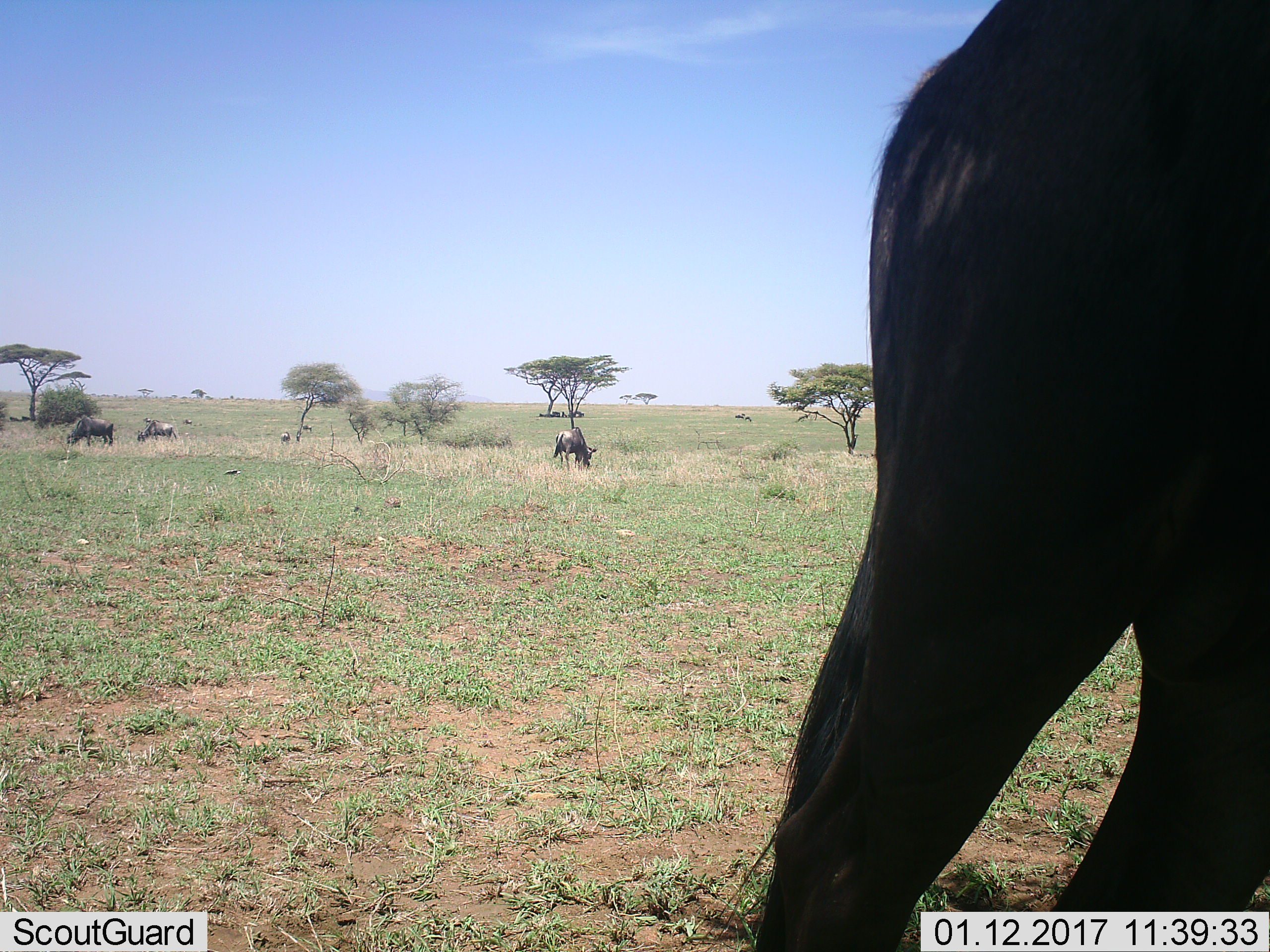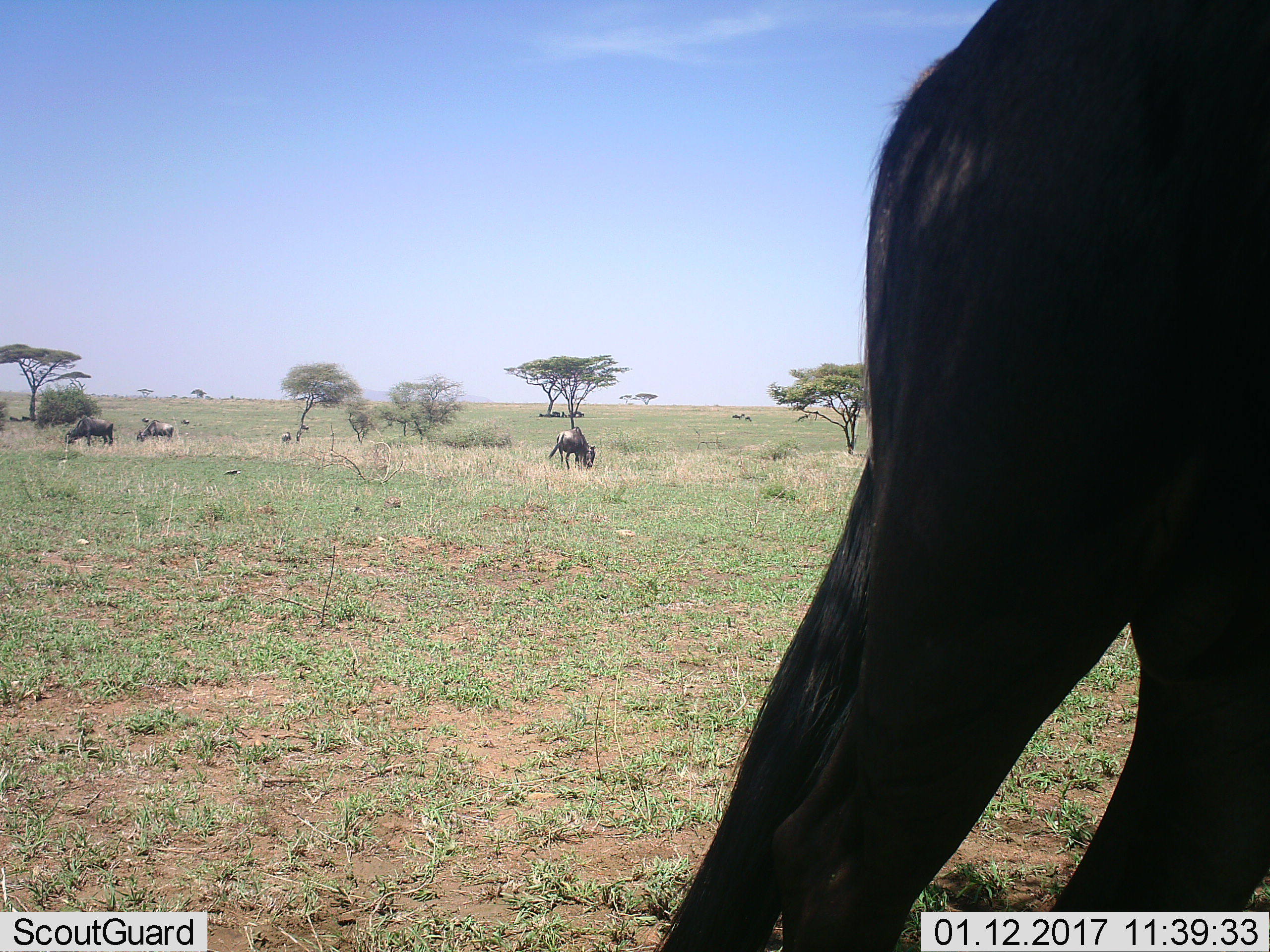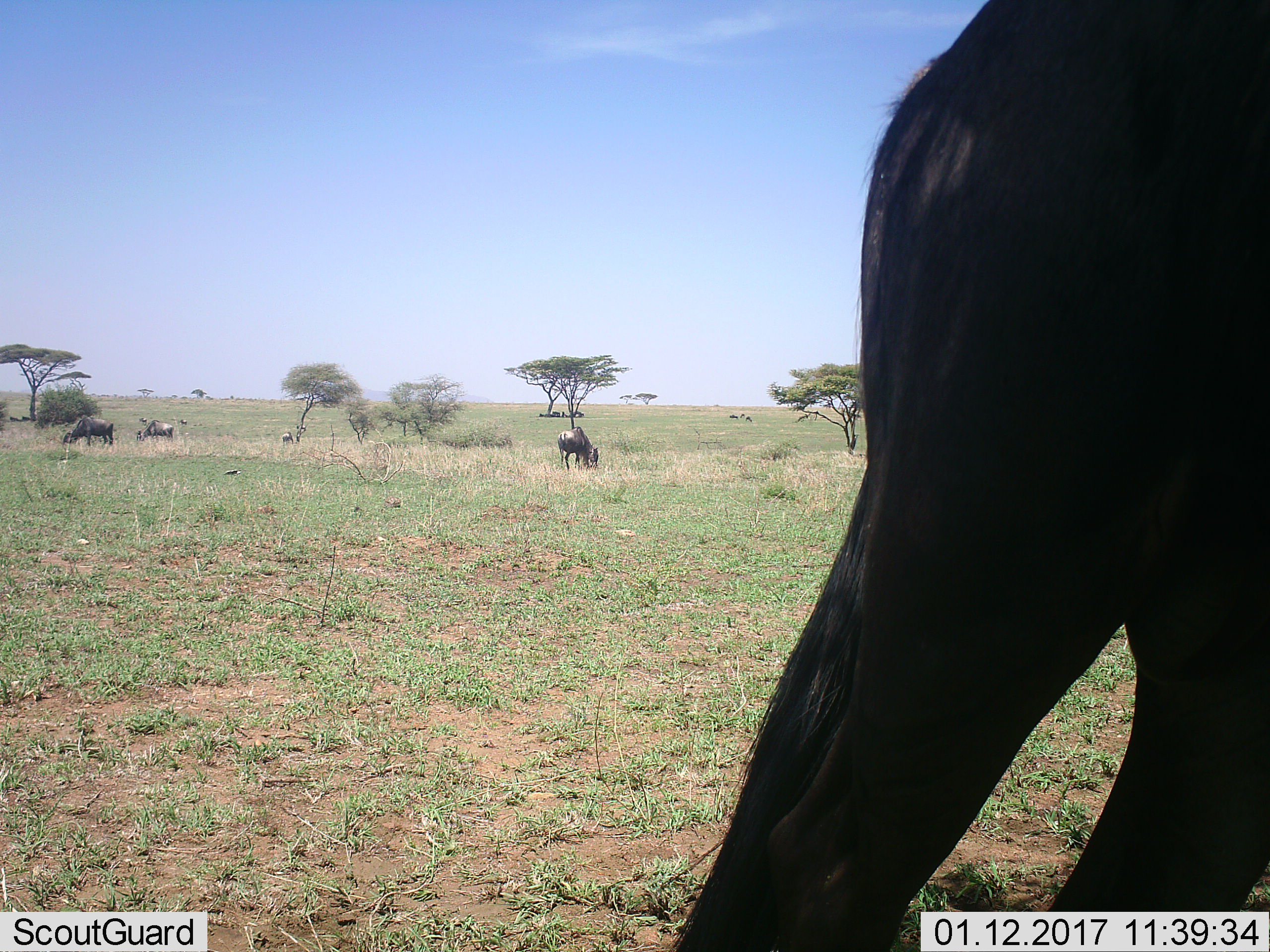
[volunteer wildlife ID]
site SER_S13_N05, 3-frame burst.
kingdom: Animalia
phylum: Chordata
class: Mammalia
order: Artiodactyla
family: Bovidae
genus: Connochaetes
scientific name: Connochaetes taurinus taurinus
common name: blue wildebeest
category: wildebeestblue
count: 5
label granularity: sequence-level